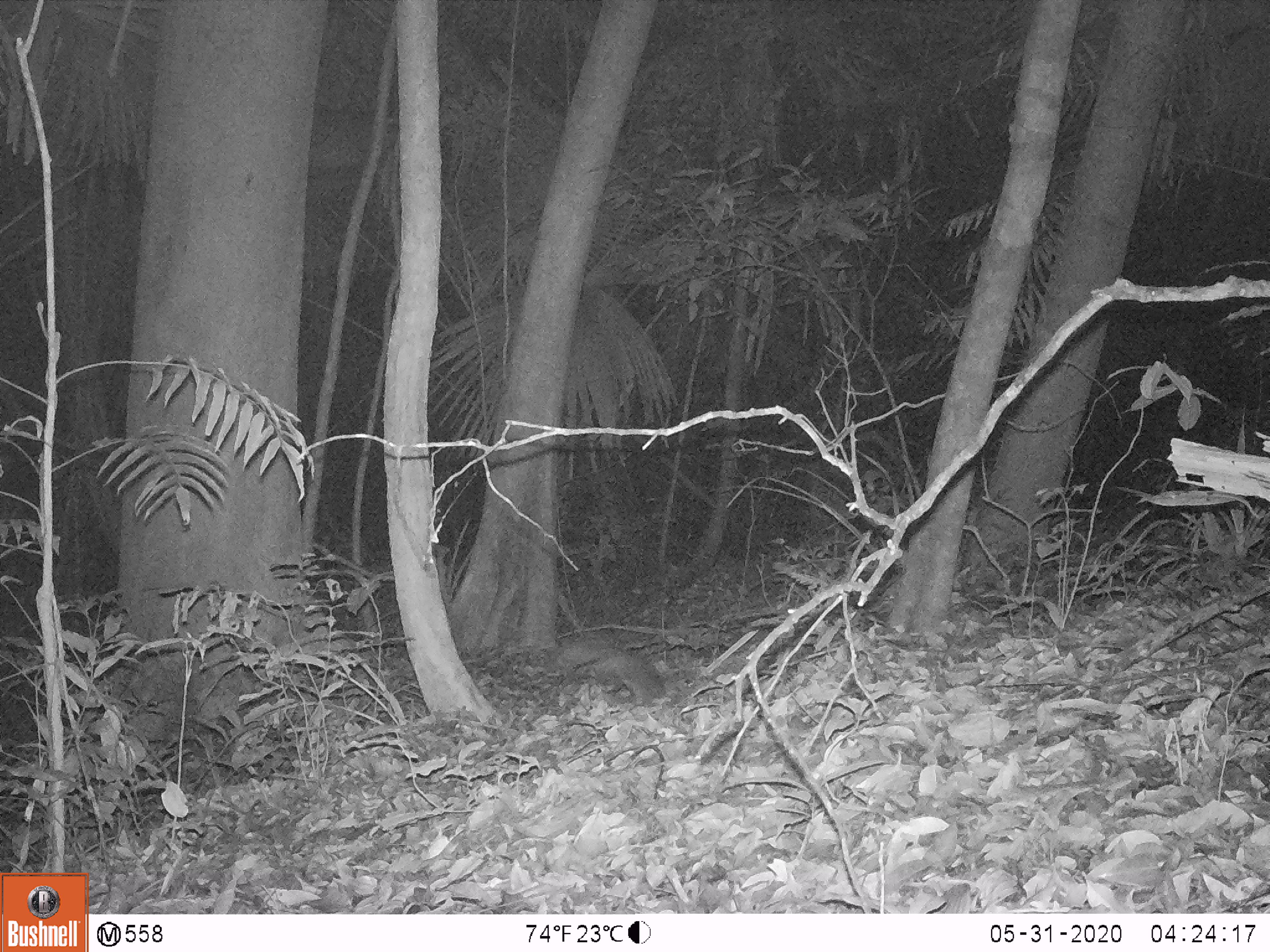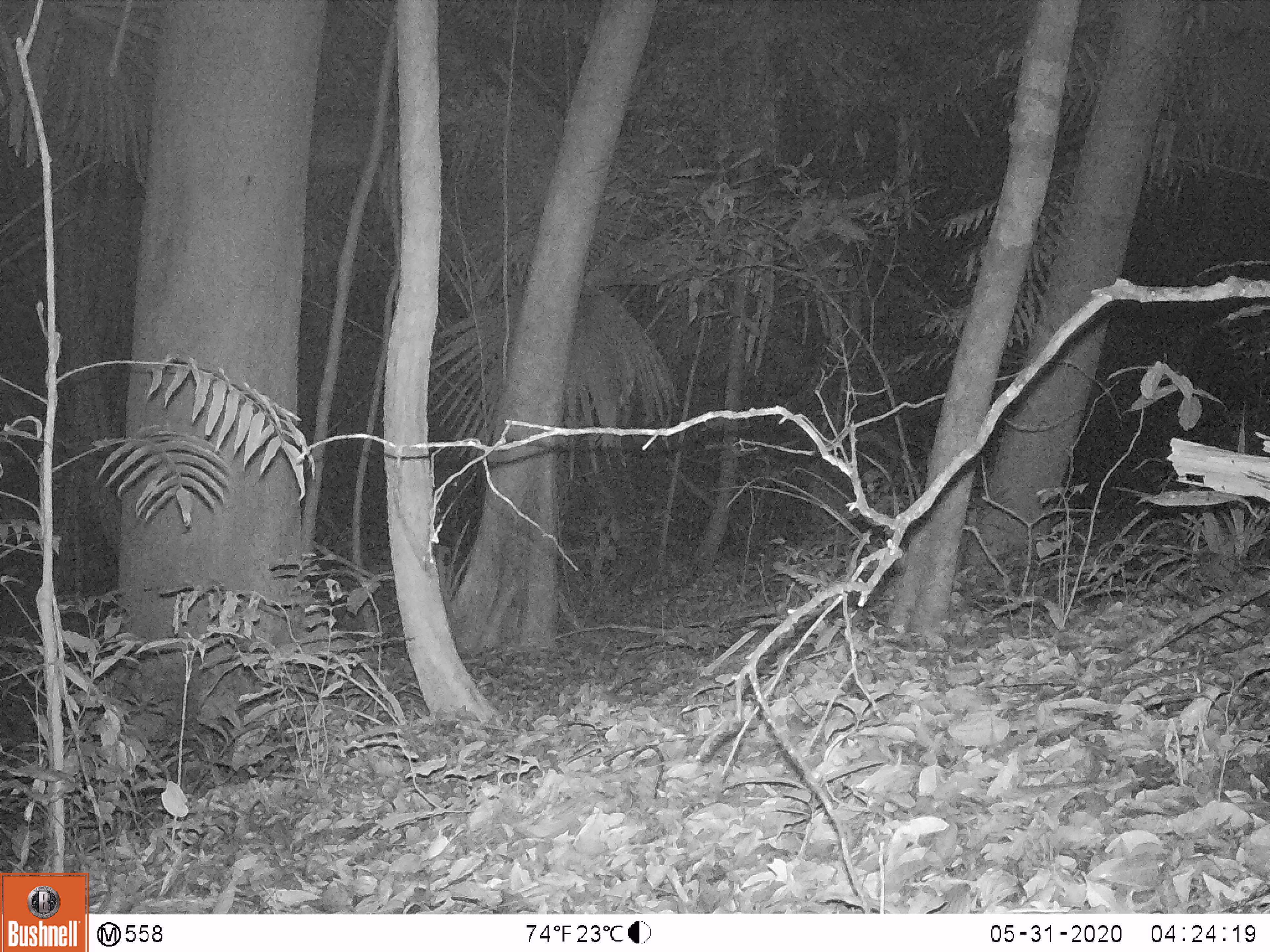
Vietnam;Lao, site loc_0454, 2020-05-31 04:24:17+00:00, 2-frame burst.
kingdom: Animalia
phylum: Chordata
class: Mammalia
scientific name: Mammalia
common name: mammal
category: unidentified small mammal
Unidentified small mammal (mammal) (Mammalia). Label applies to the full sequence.